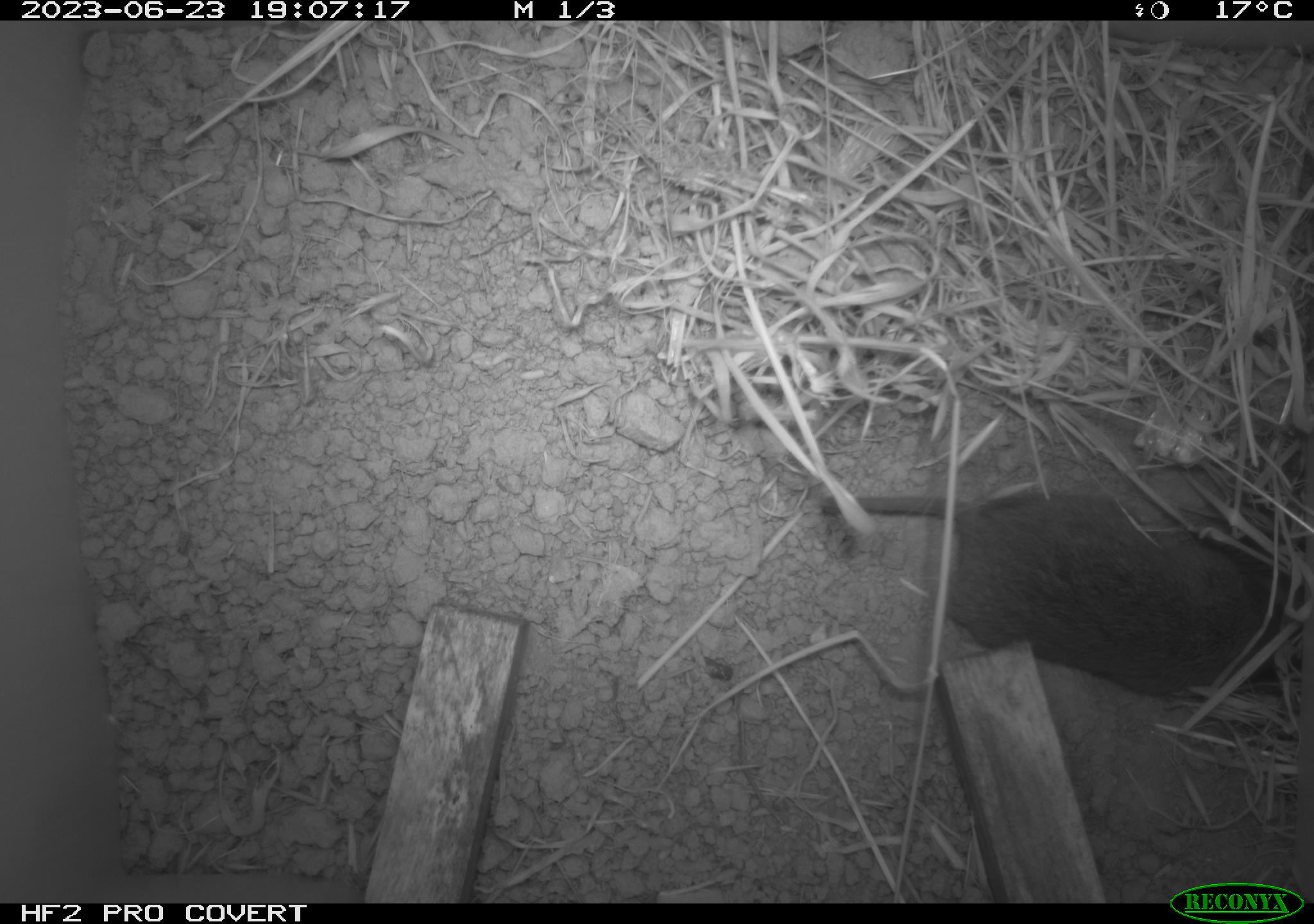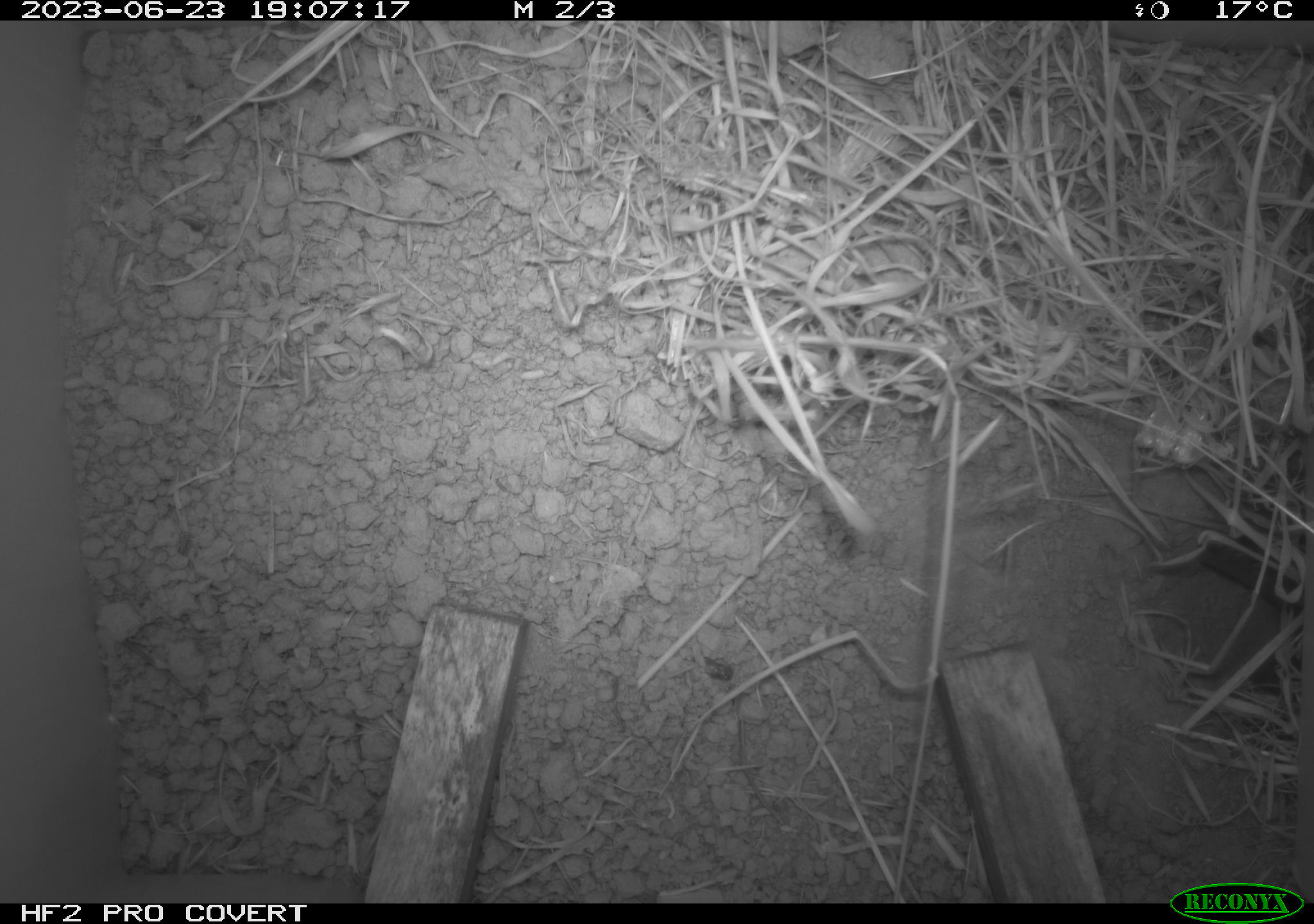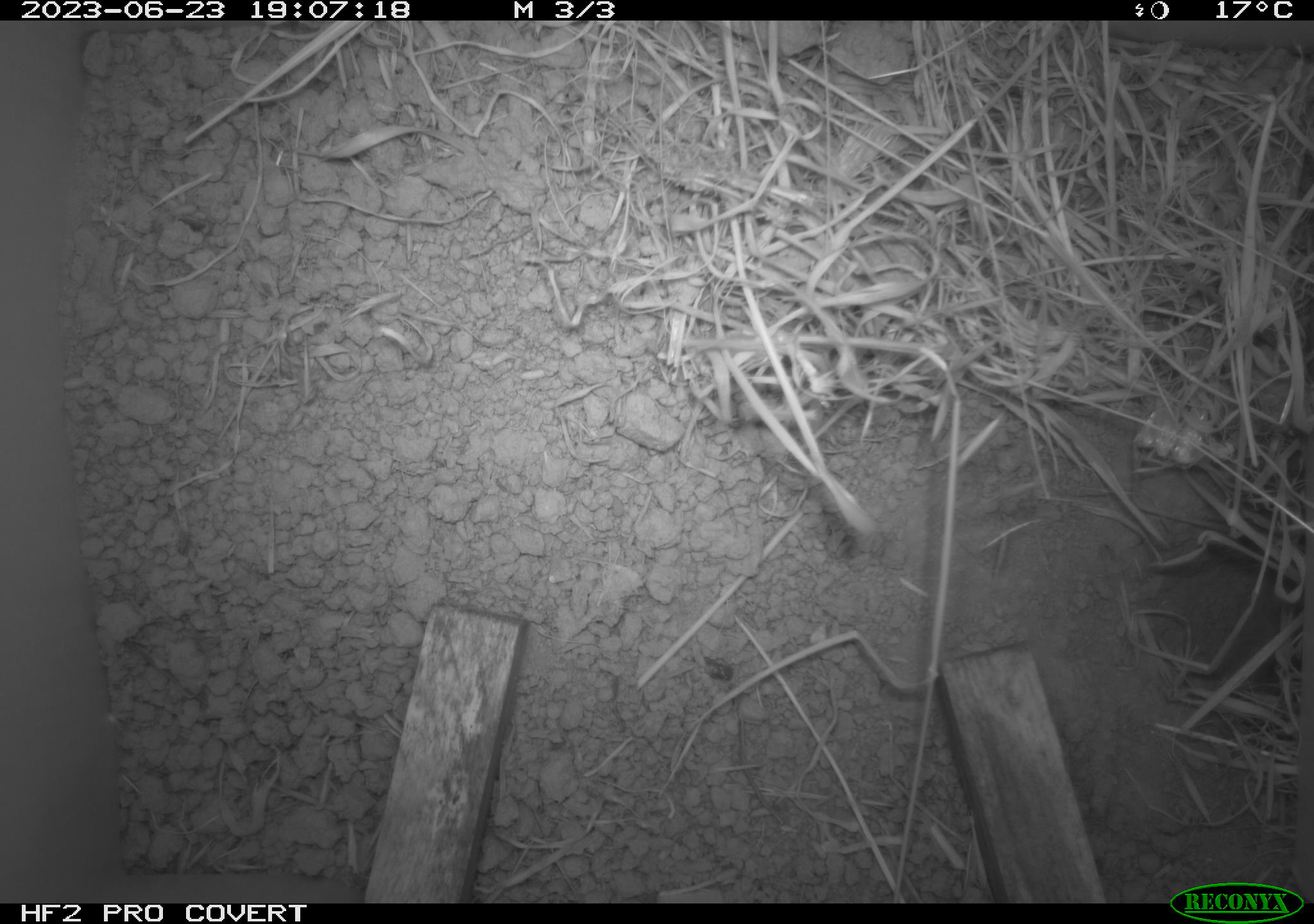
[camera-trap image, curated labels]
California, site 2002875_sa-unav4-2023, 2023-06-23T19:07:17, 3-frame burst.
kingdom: Animalia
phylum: Chordata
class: Mammalia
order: Rodentia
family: Cricetidae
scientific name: Arvicolinae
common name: voles, lemmings, and muskrats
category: arvicolinae subfamily